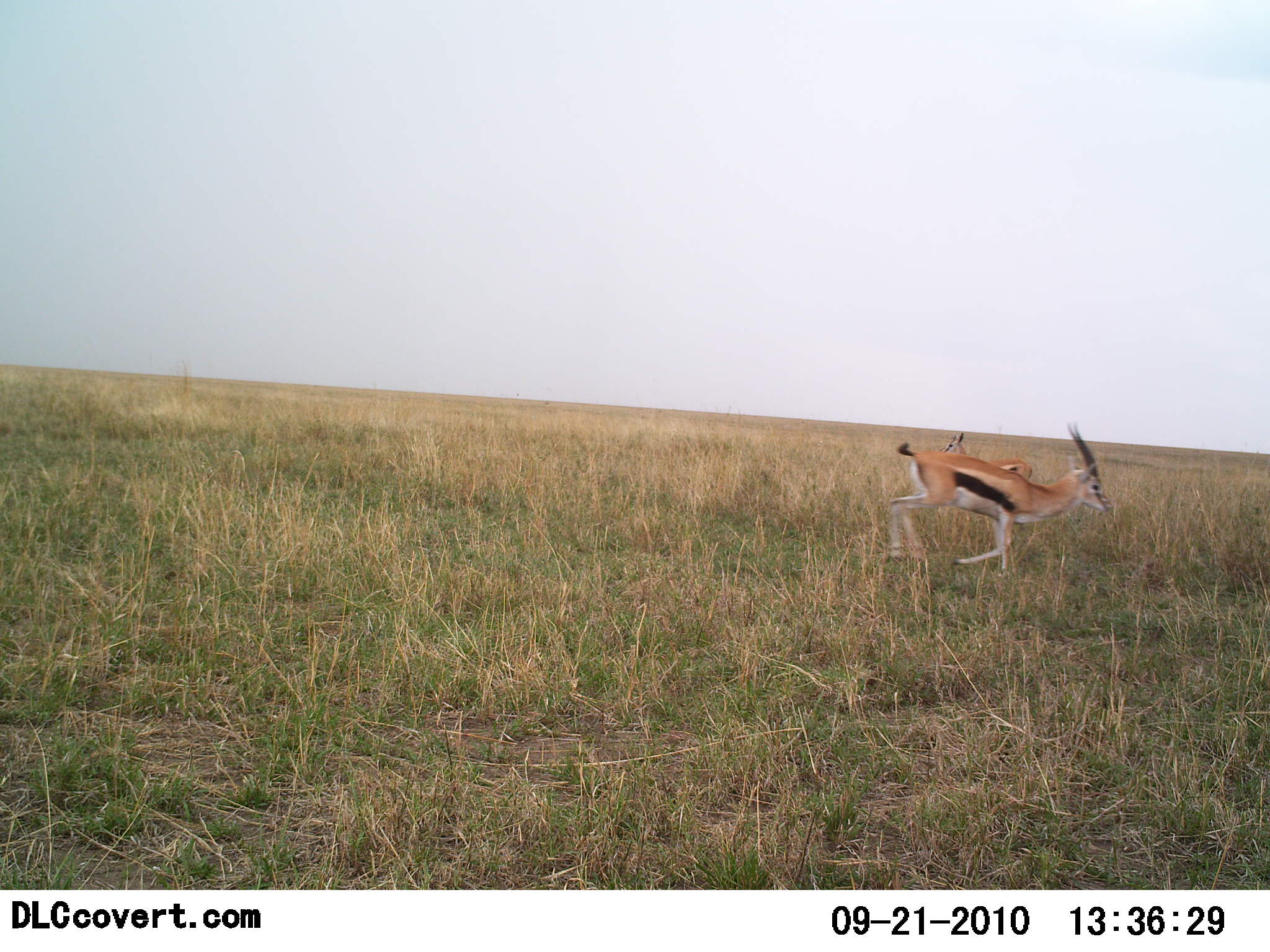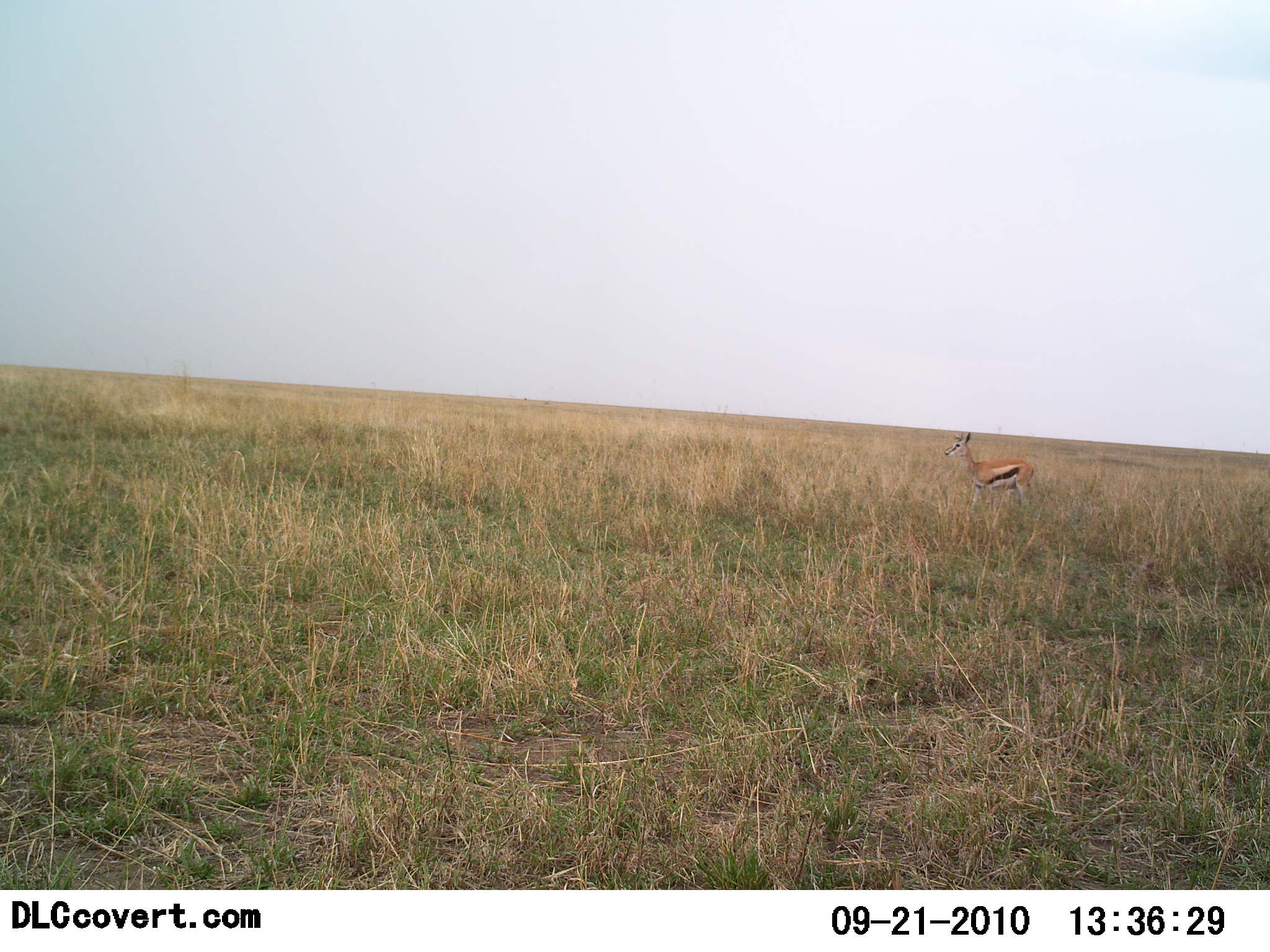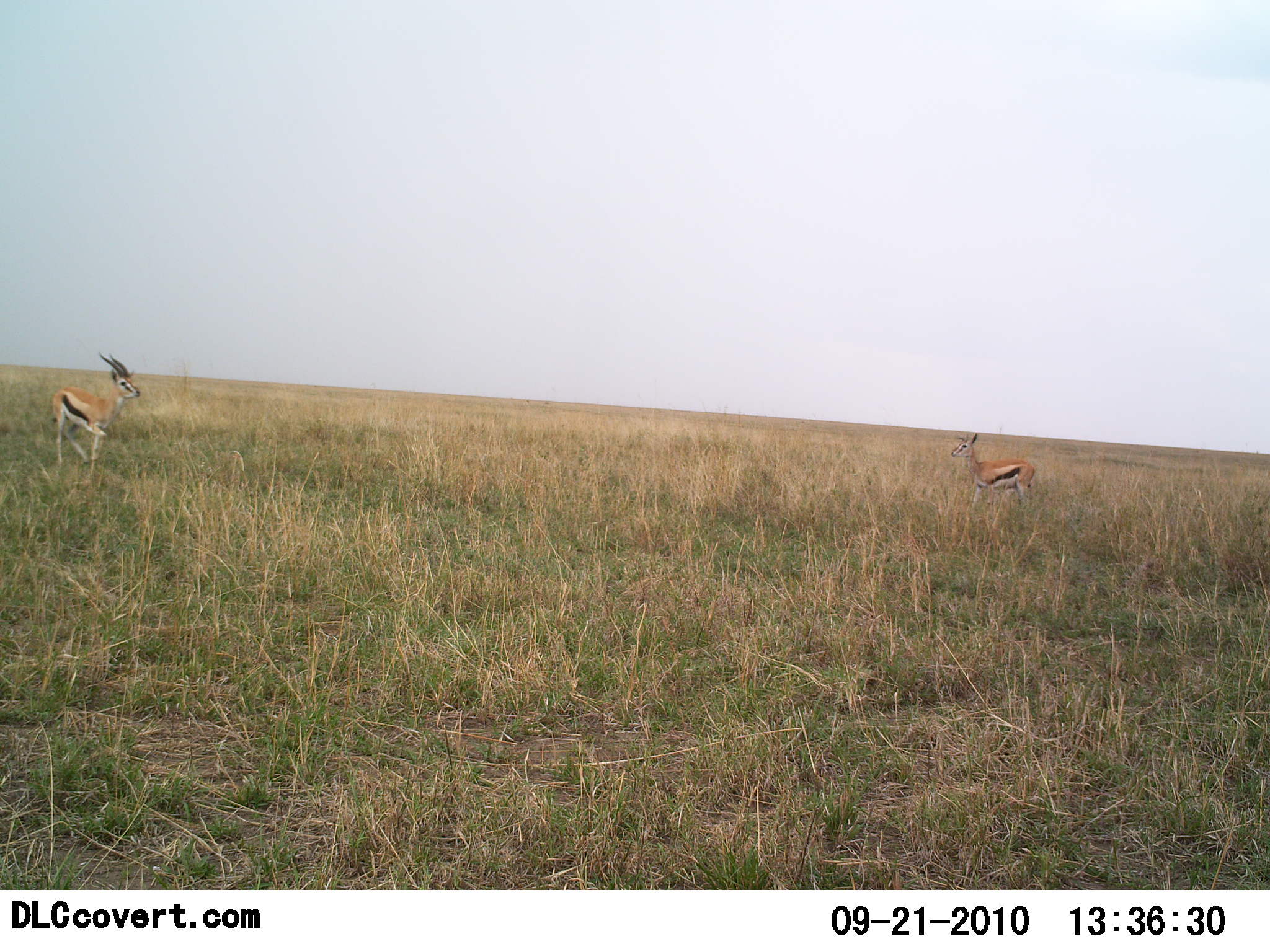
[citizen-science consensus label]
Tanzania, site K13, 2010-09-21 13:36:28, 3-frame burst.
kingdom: Animalia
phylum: Chordata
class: Mammalia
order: Artiodactyla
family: Bovidae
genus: Eudorcas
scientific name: Eudorcas thomsonii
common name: thomson's gazelle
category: gazellethomsons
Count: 2.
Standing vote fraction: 88%.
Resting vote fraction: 0%.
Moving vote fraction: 65%.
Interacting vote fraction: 0%.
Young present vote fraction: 0%.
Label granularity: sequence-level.